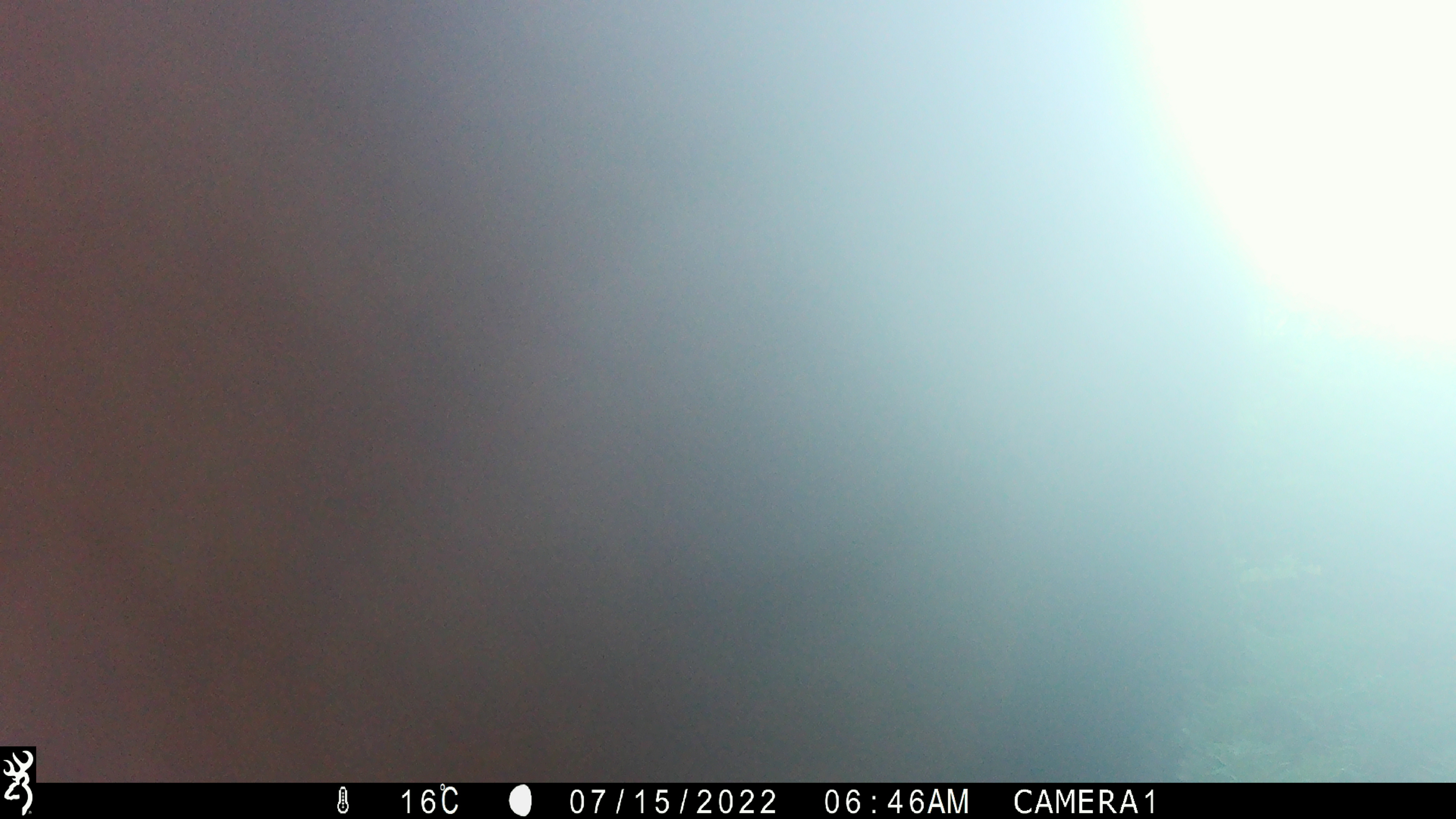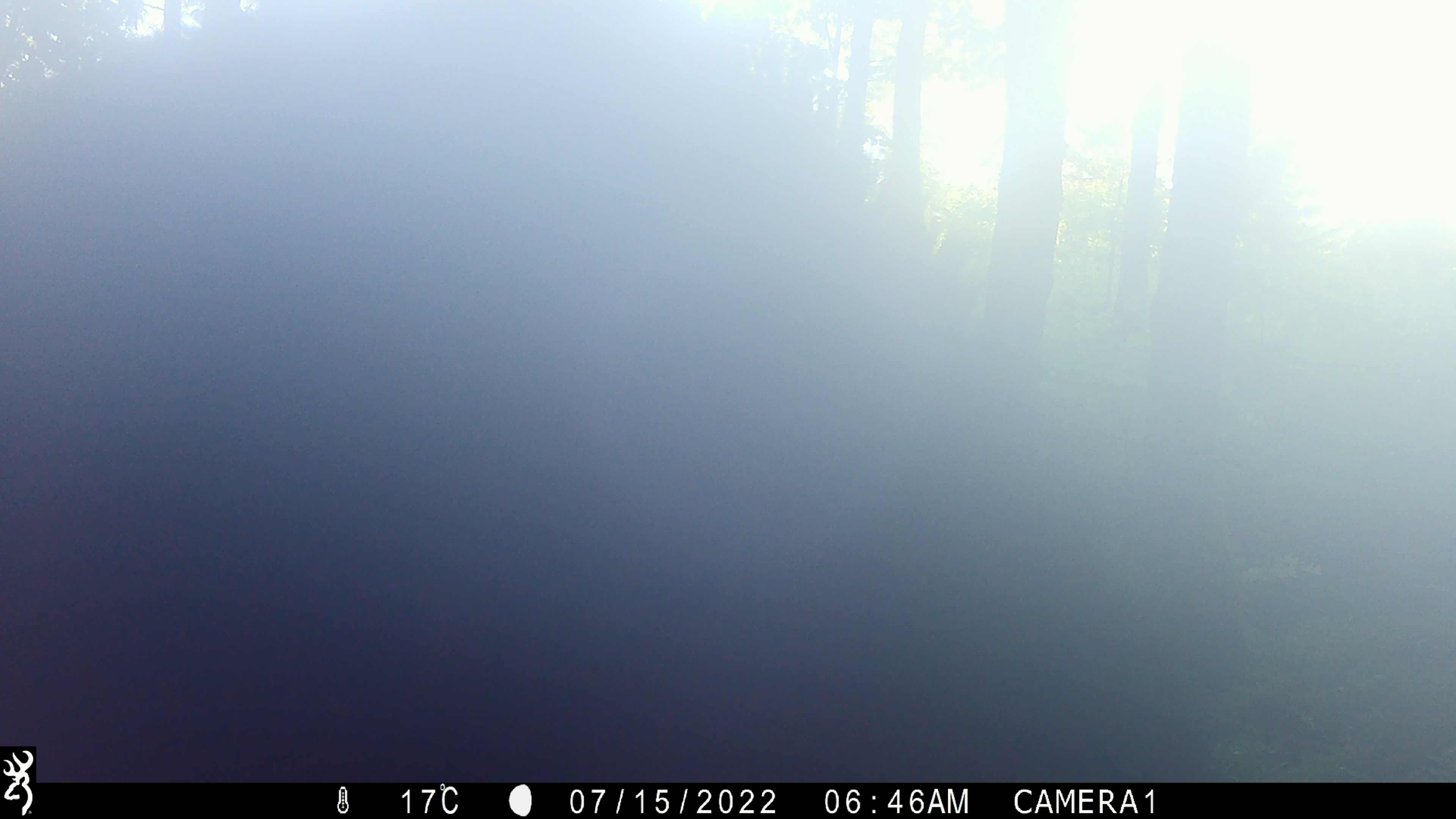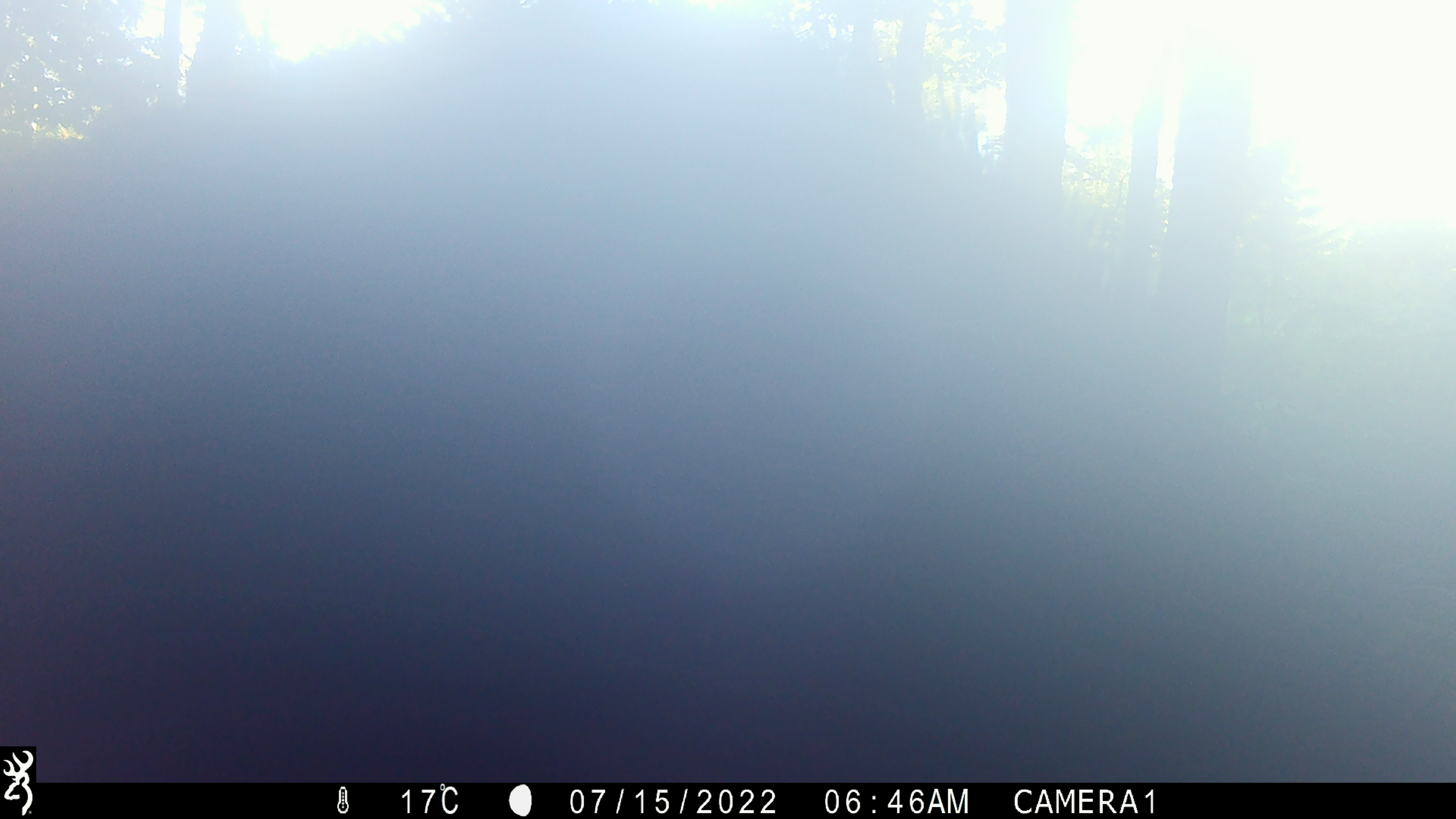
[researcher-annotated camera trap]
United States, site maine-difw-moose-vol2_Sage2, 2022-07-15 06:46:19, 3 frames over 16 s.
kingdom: Animalia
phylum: Chordata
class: Mammalia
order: Artiodactyla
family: Cervidae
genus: Alces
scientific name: Alces alces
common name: moose